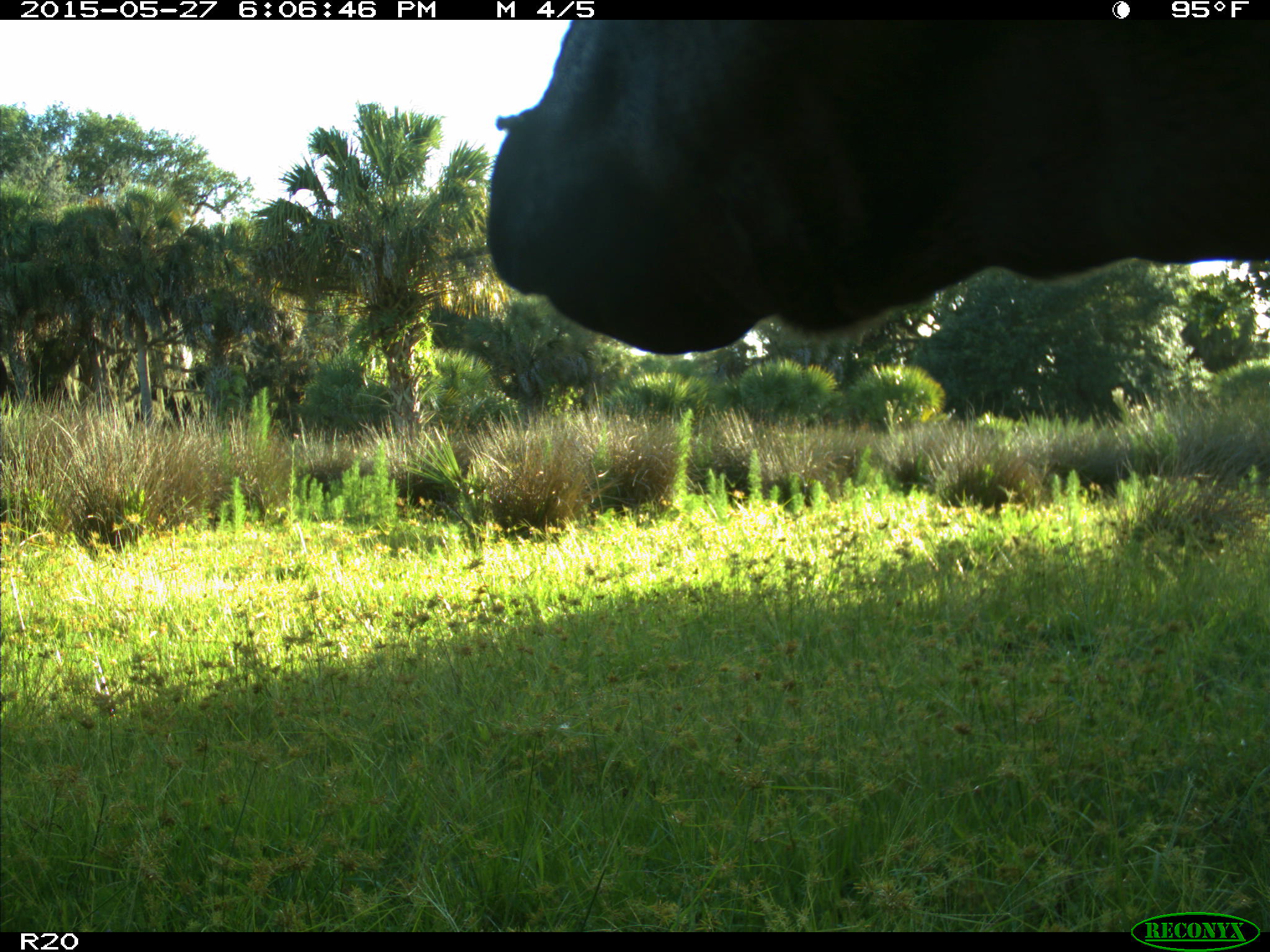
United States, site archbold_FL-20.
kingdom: Animalia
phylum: Chordata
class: Mammalia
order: Artiodactyla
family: Bovidae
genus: Bos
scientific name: Bos taurus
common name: domestic cow